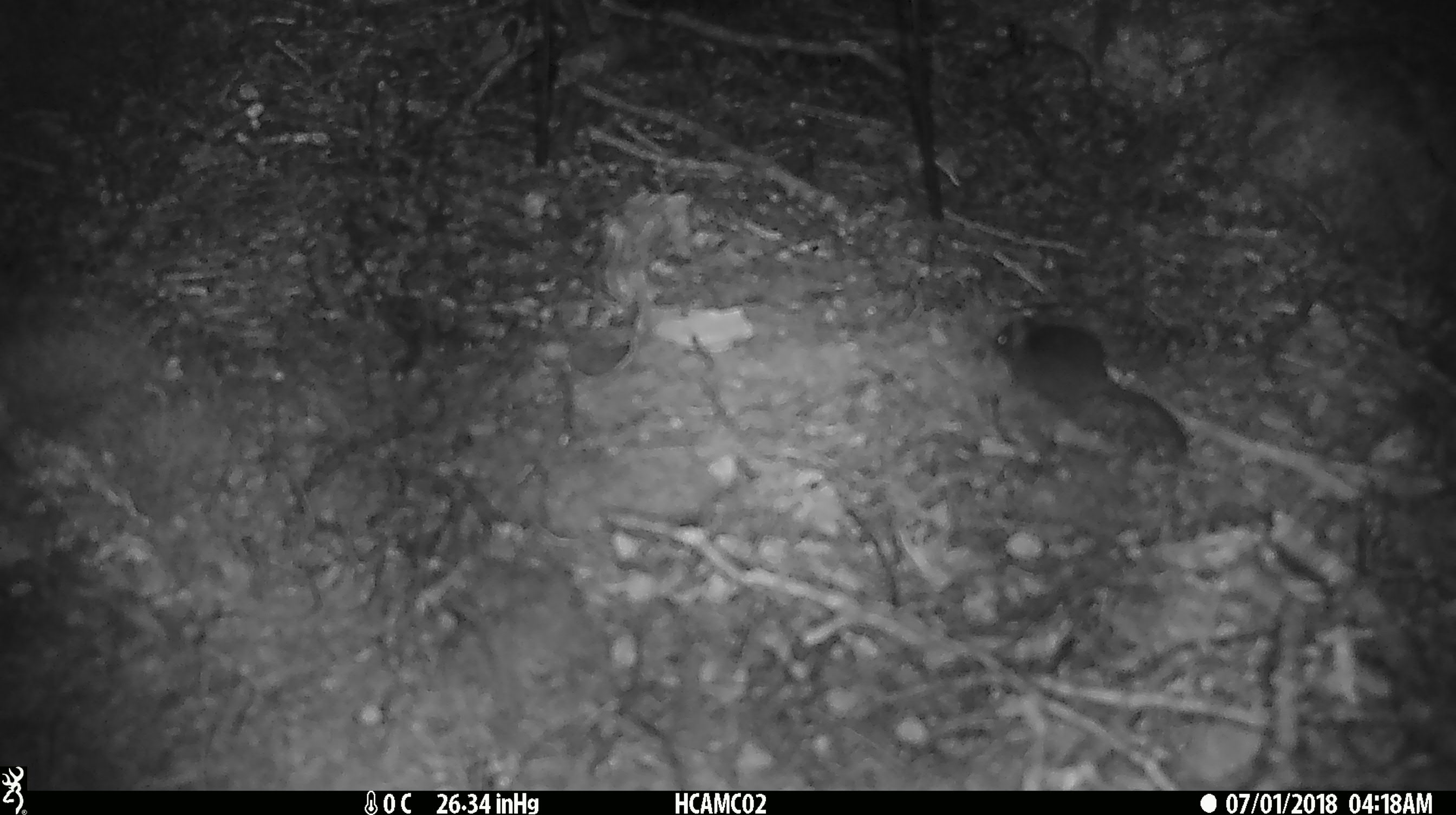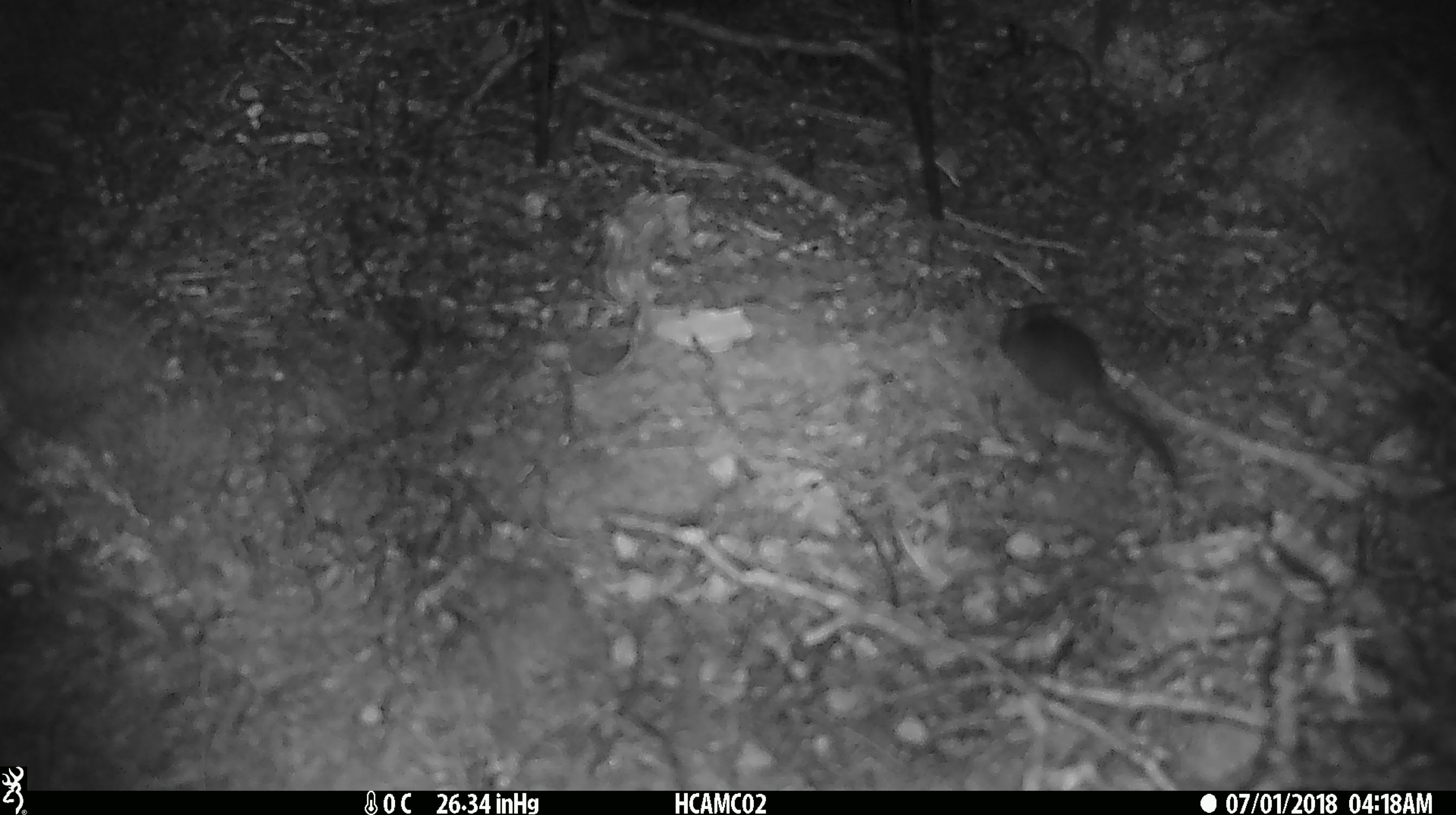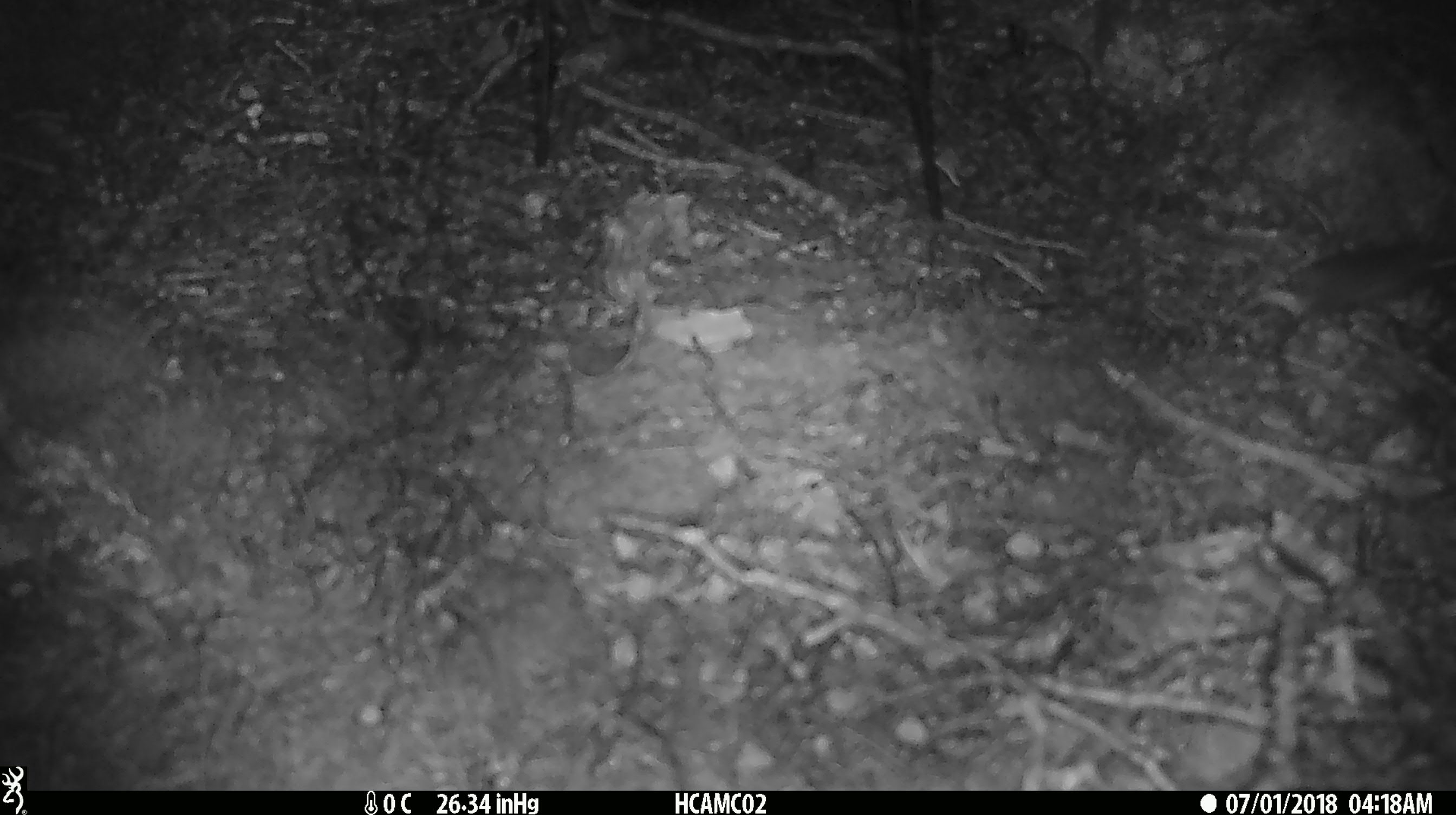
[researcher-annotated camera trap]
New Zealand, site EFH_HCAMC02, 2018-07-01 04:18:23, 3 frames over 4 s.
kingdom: Animalia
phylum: Chordata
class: Mammalia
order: Rodentia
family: Muridae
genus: Mus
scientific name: Mus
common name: mouse